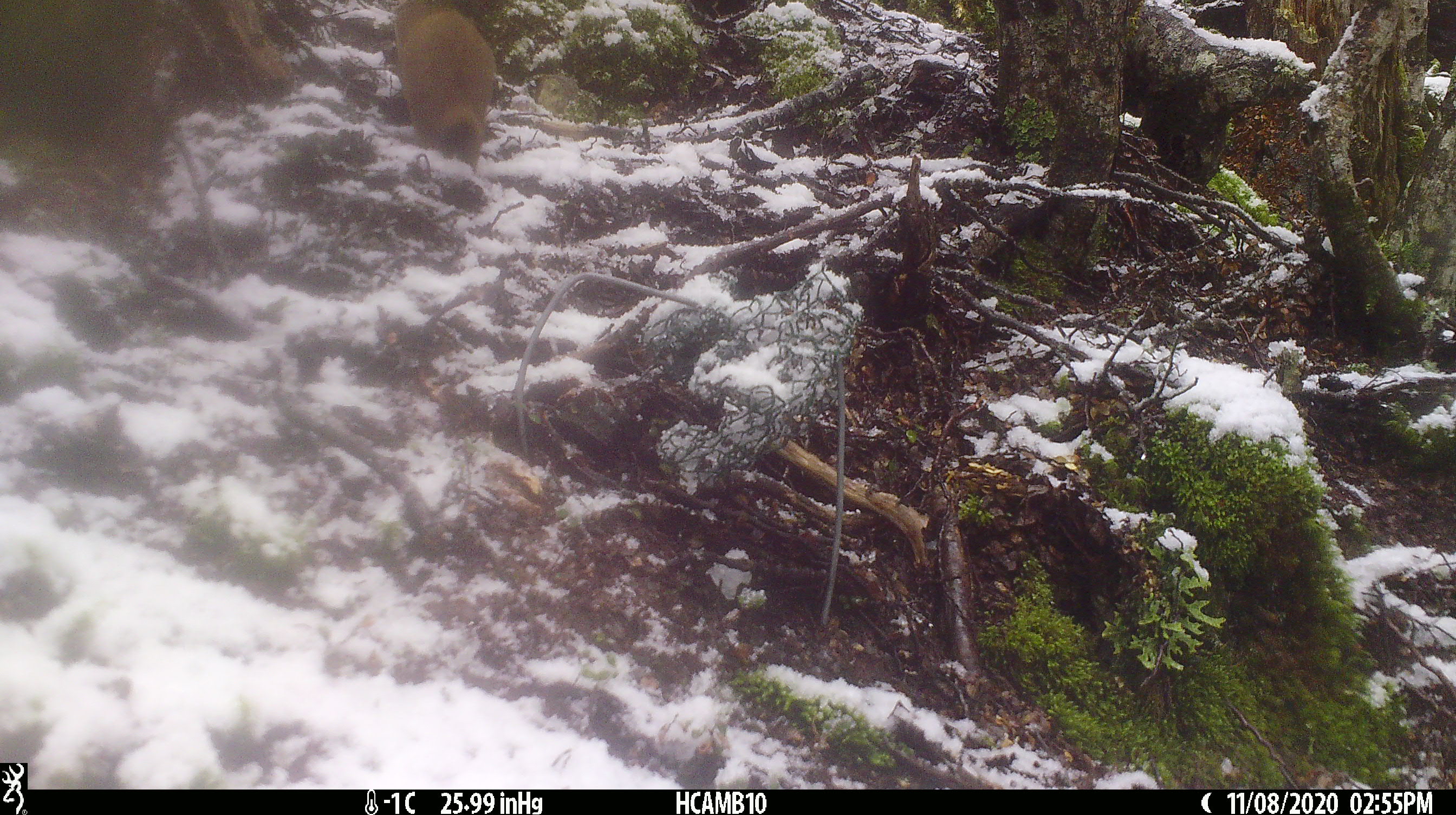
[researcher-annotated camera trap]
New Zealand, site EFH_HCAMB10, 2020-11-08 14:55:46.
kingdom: Animalia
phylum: Chordata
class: Mammalia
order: Carnivora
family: Mustelidae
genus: Mustela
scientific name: Mustela erminea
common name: stoat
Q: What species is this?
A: Stoat (Mustela erminea).